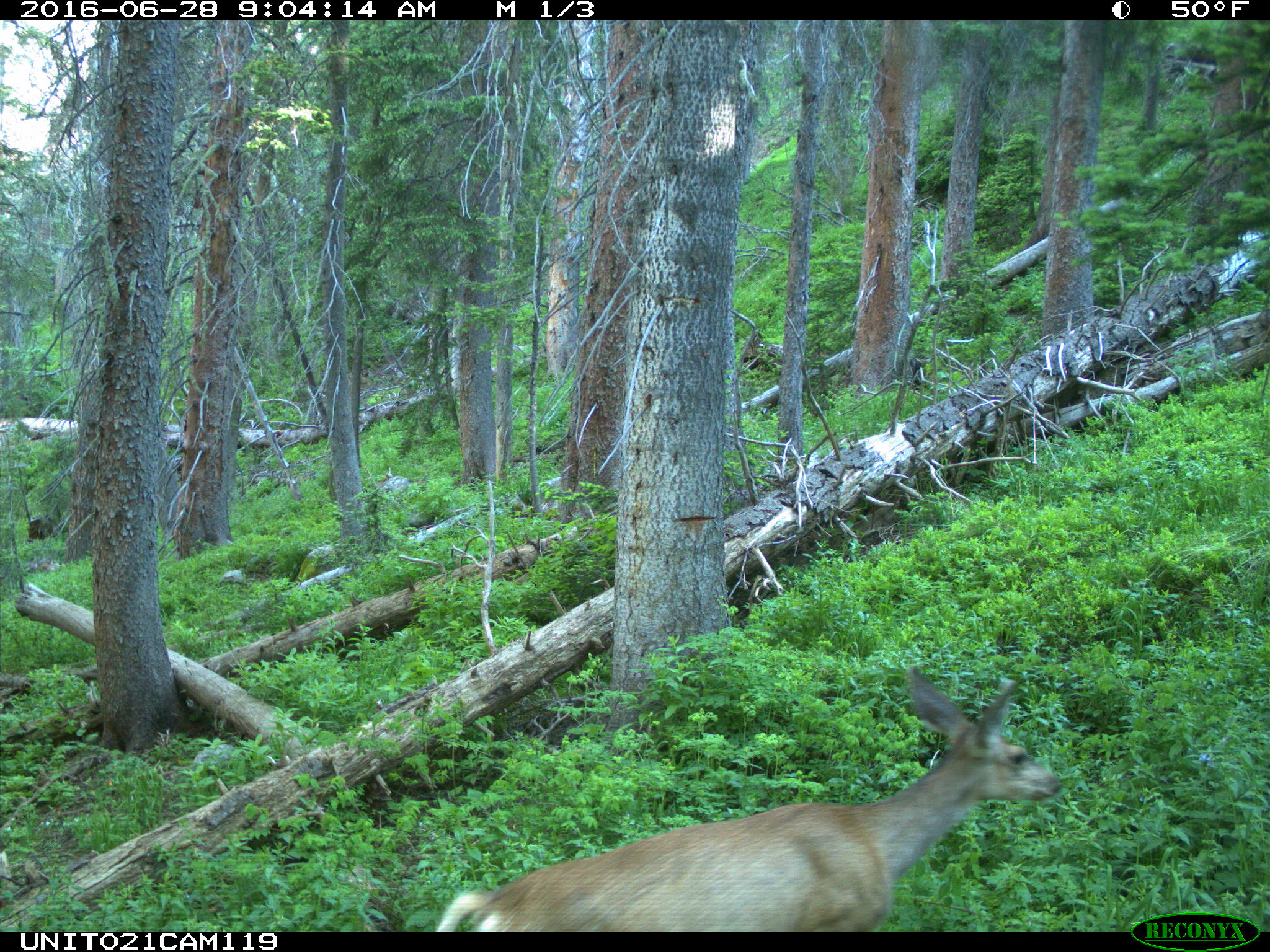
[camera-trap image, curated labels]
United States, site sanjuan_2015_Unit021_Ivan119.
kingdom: Animalia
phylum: Chordata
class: Mammalia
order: Artiodactyla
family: Cervidae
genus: Odocoileus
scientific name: Odocoileus hemionus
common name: mule deer